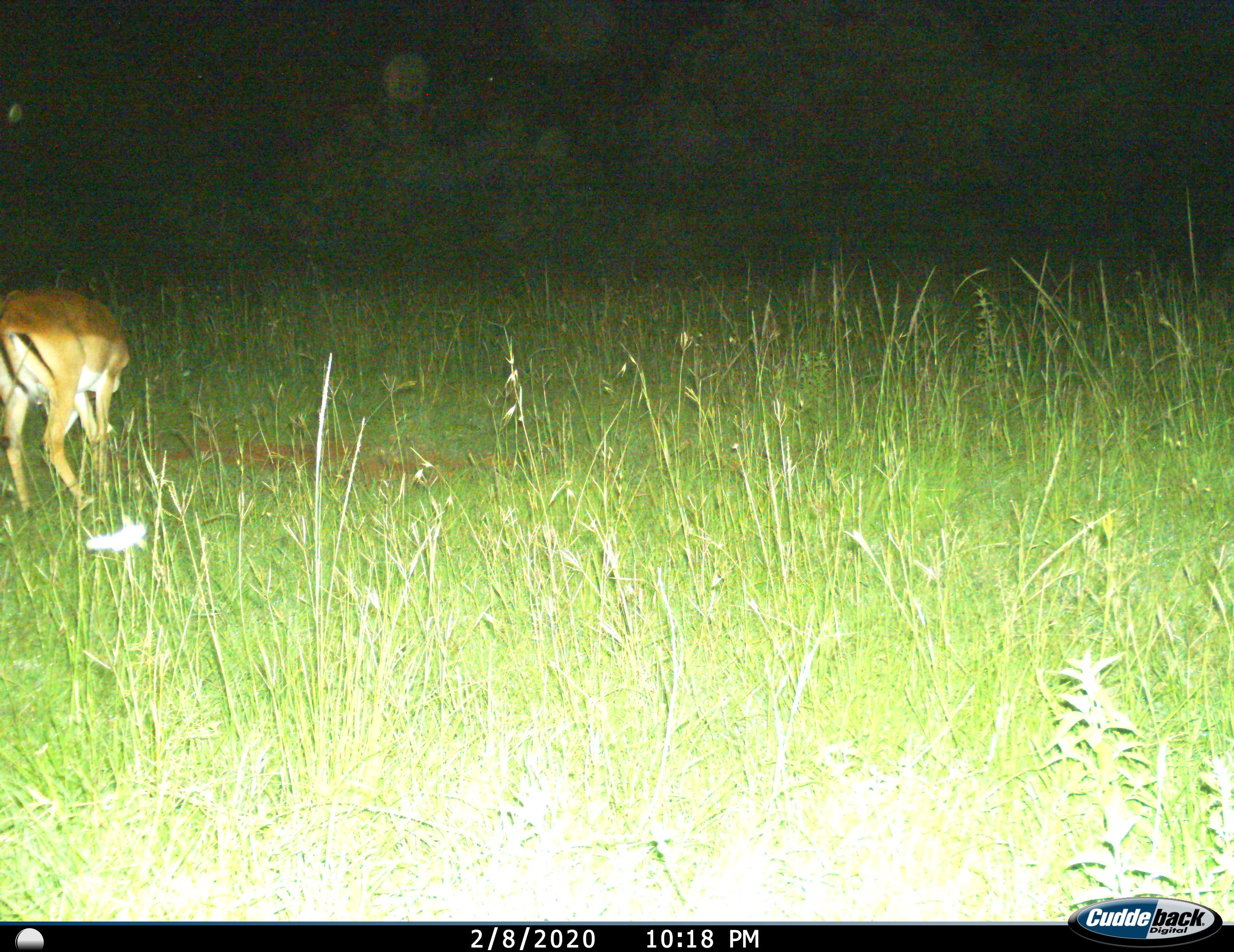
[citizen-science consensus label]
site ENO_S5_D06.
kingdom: Animalia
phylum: Chordata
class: Mammalia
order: Artiodactyla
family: Bovidae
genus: Aepyceros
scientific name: Aepyceros melampus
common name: impala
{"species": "impala (Aepyceros melampus)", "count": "1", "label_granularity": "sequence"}